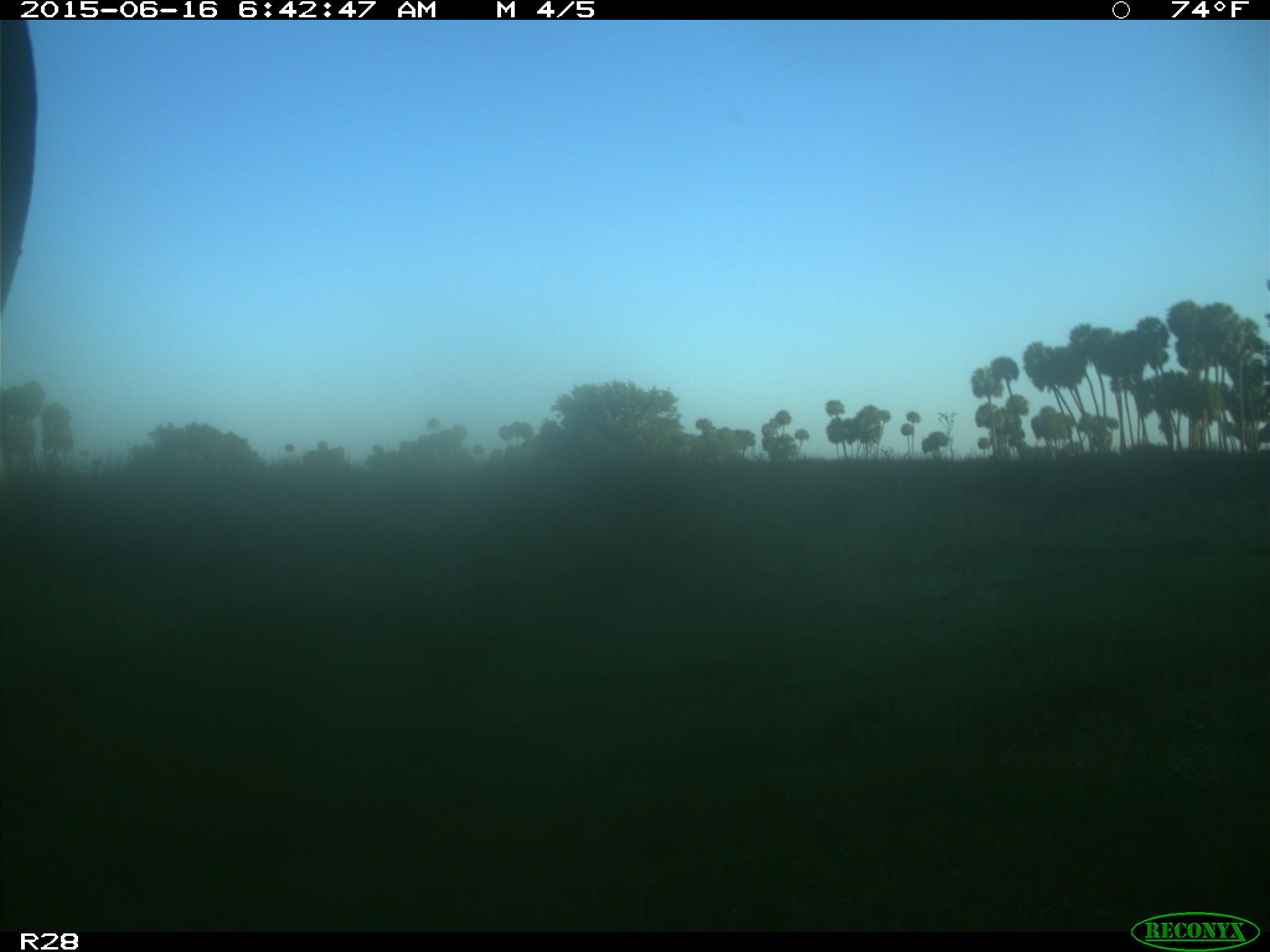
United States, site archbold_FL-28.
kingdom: Animalia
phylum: Chordata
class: Mammalia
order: Artiodactyla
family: Bovidae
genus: Bos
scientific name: Bos taurus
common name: domestic cow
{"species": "Bos taurus (domestic cow)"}